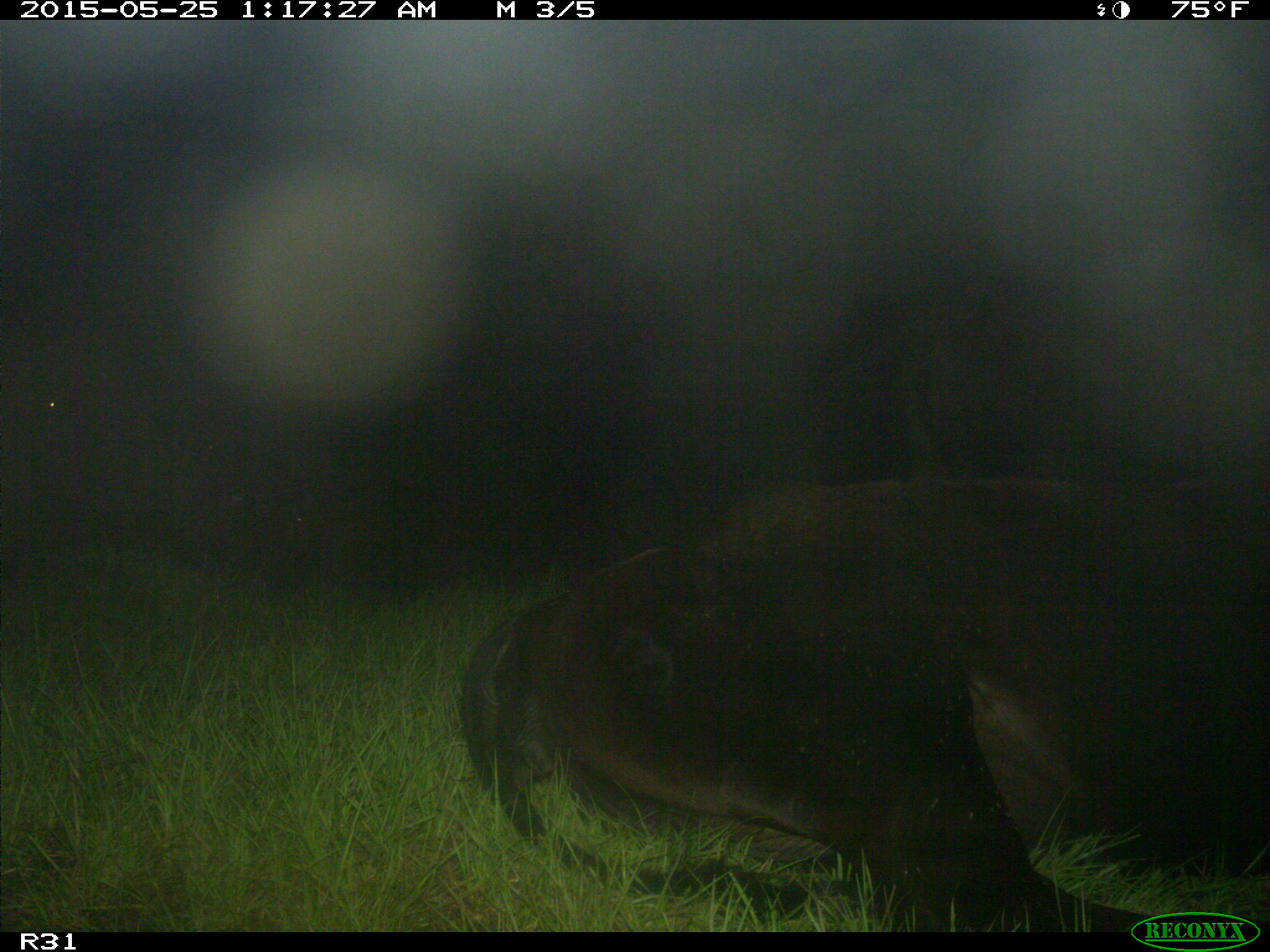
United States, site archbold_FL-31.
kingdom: Animalia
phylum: Chordata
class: Mammalia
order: Artiodactyla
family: Bovidae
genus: Bos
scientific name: Bos taurus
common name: domestic cow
Bos taurus (domestic cow).